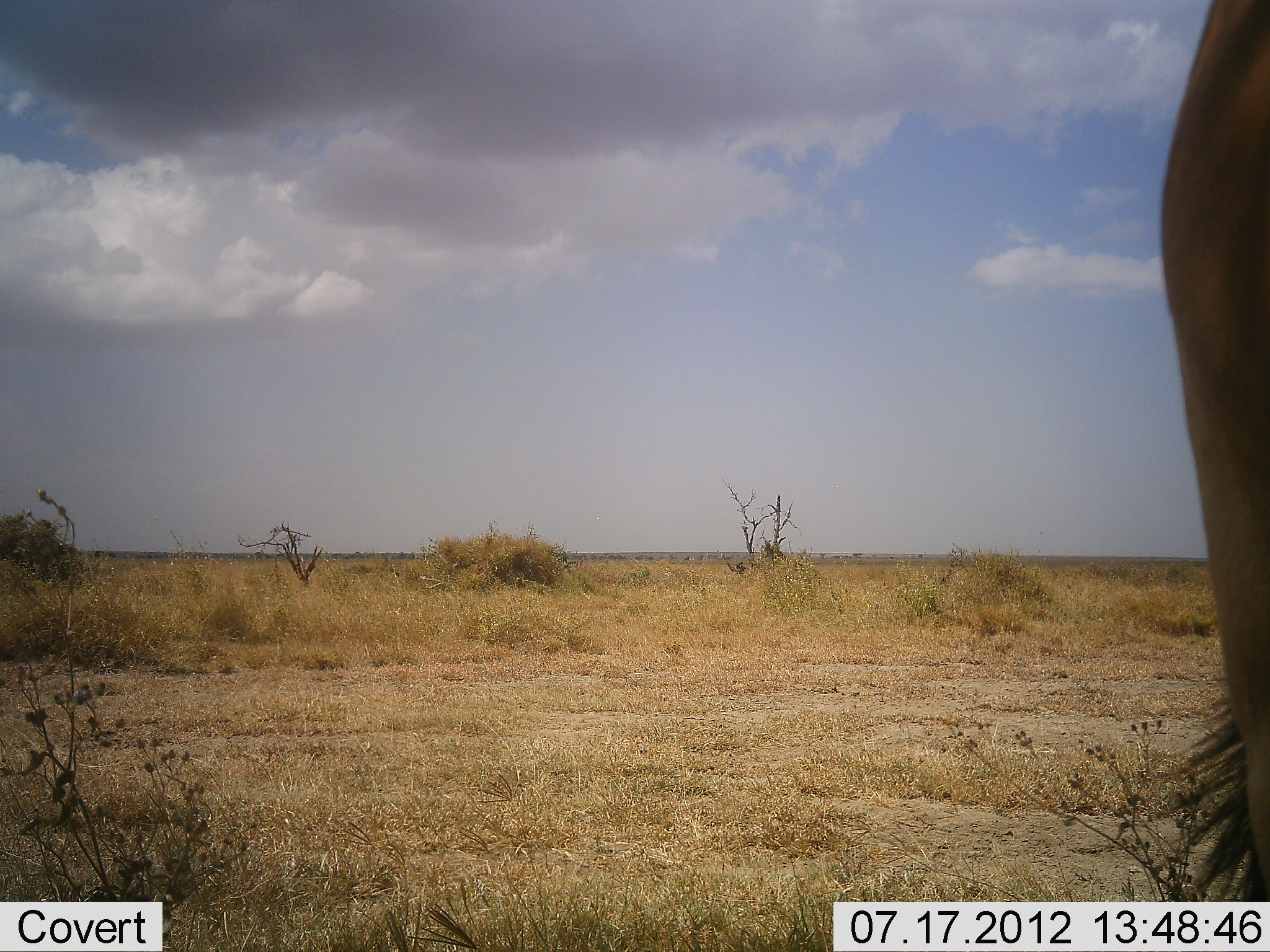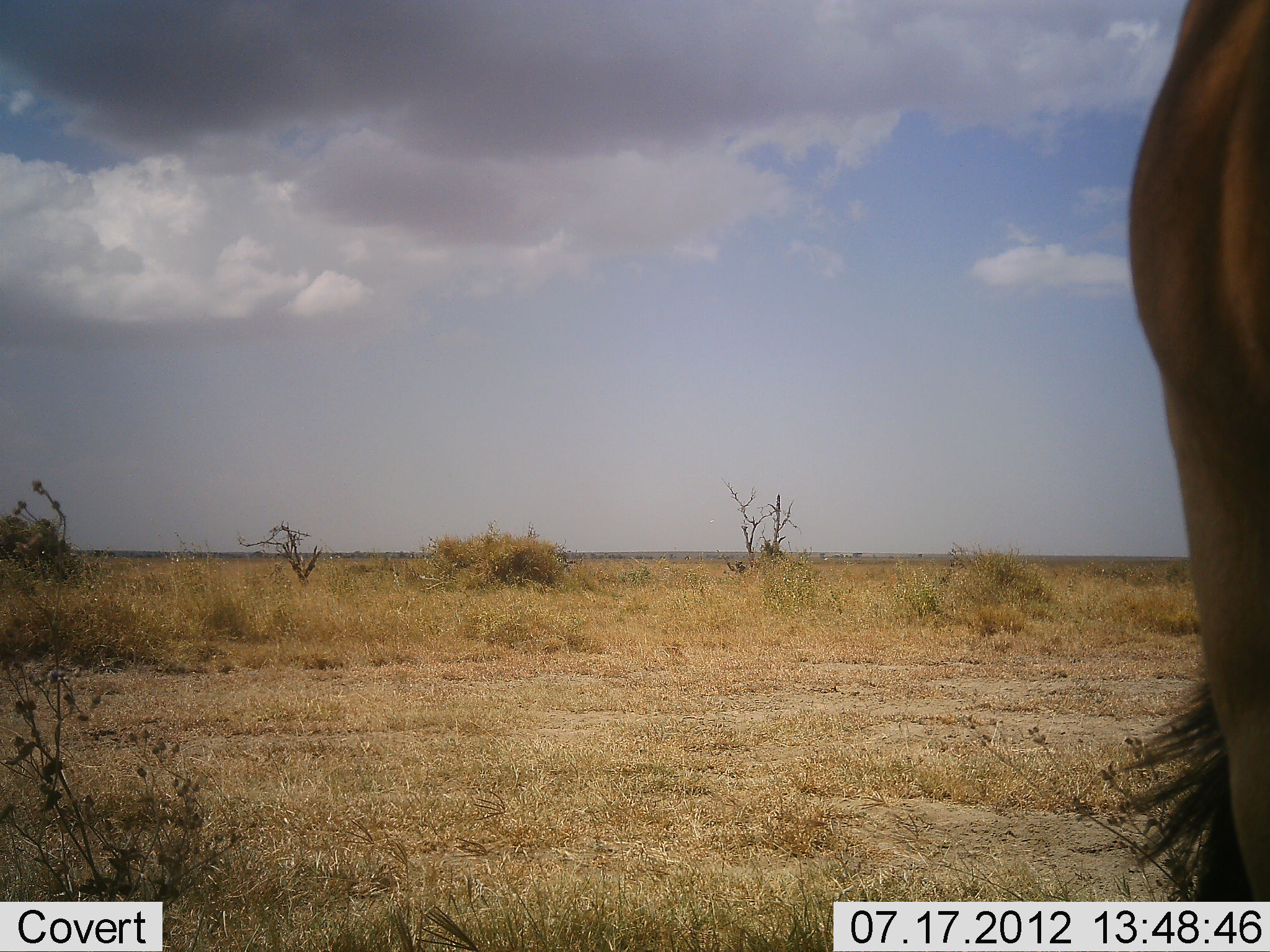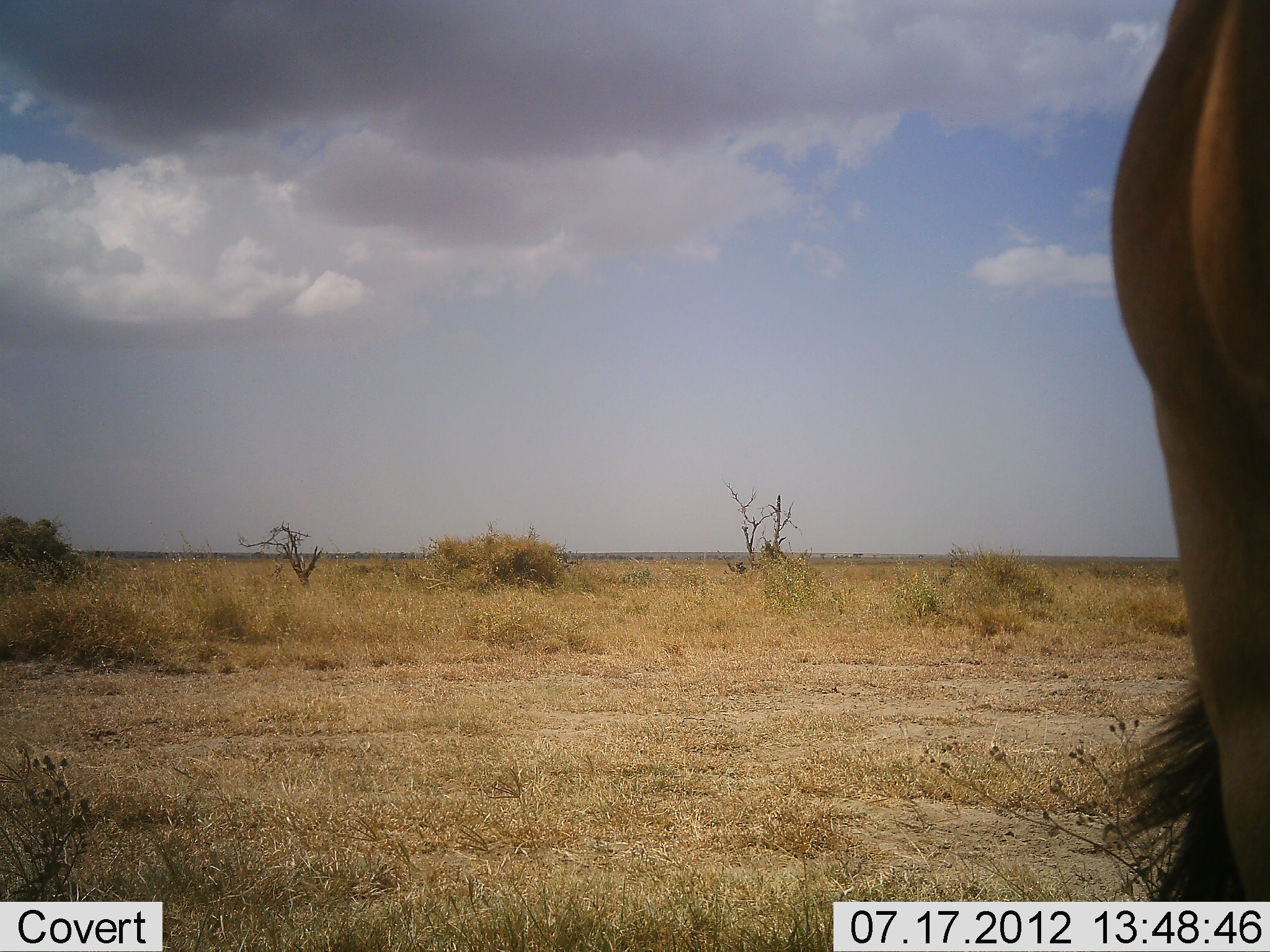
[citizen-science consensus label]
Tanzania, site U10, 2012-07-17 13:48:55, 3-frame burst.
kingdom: Animalia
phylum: Chordata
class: Mammalia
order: Artiodactyla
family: Bovidae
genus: Alcelaphus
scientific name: Alcelaphus buselaphus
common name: hartebeest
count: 1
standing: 100%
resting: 0%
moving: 0%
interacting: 0%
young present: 0%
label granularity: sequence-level